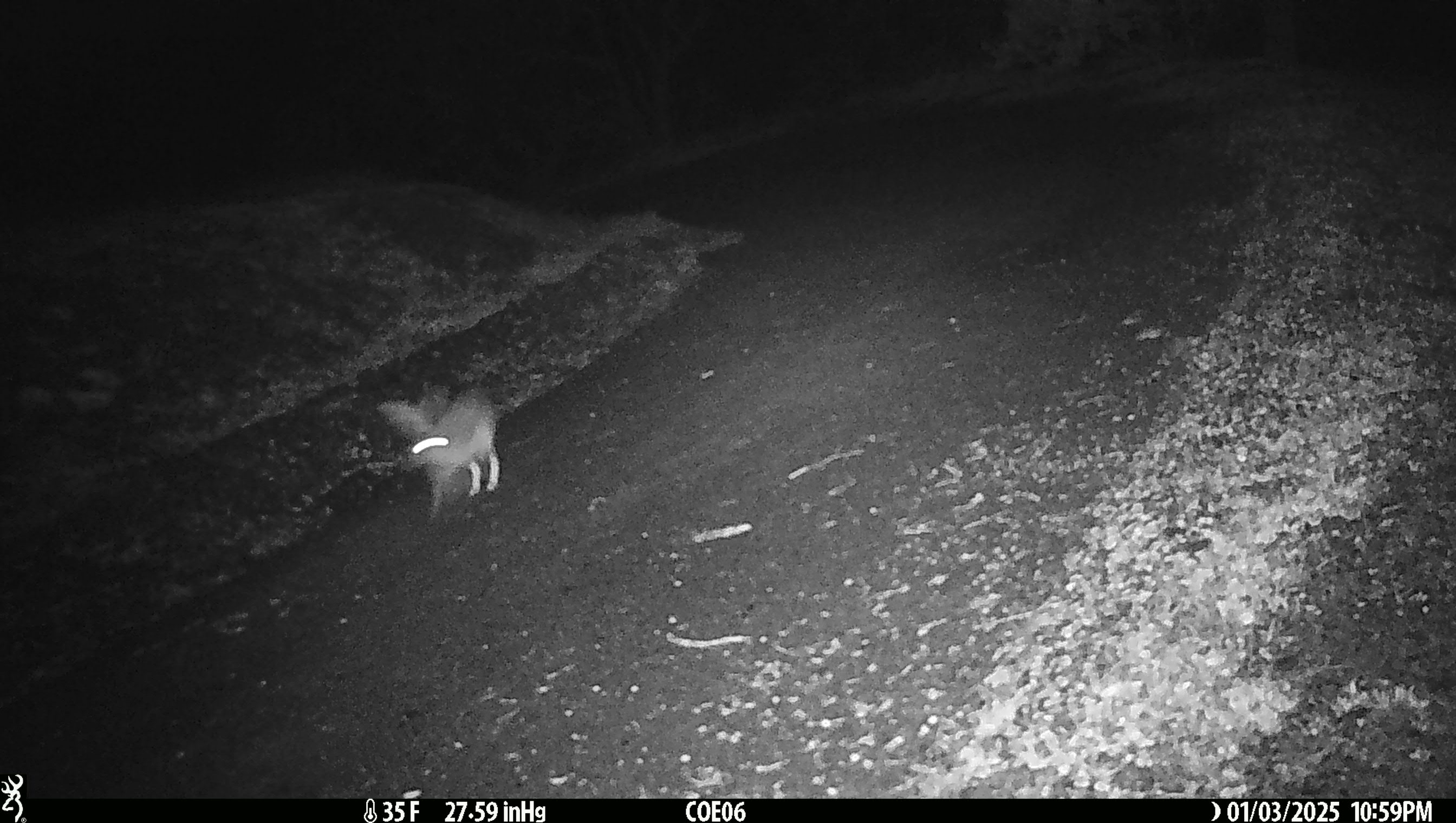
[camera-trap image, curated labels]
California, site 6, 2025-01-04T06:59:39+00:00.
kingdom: Animalia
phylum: Chordata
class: Mammalia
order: Lagomorpha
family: Leporidae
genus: Lepus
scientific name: Lepus californicus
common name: black-tailed jackrabbit